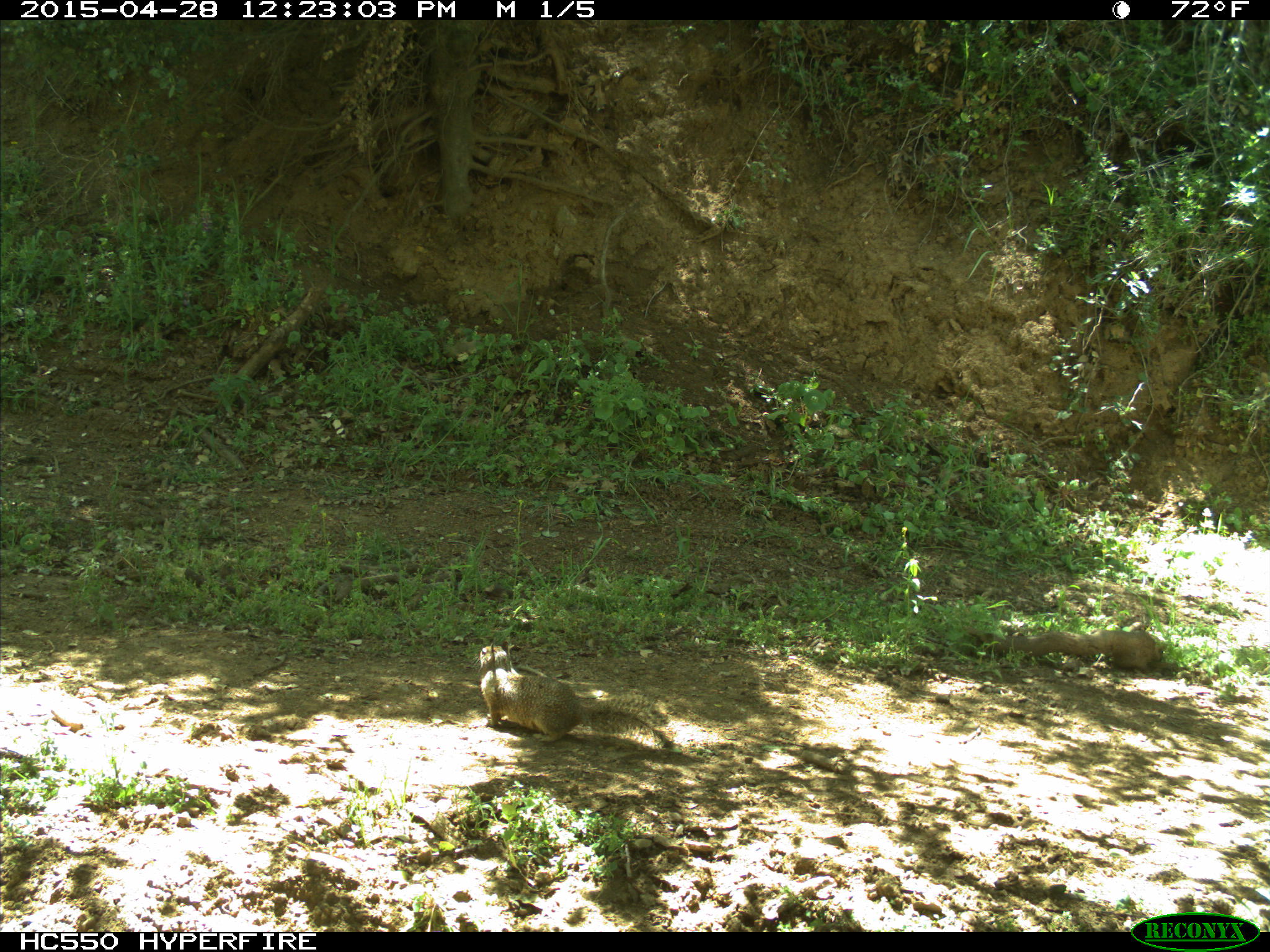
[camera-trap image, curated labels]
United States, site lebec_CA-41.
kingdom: Animalia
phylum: Chordata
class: Mammalia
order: Rodentia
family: Sciuridae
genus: Otospermophilus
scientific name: Otospermophilus beecheyi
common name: california ground squirrel